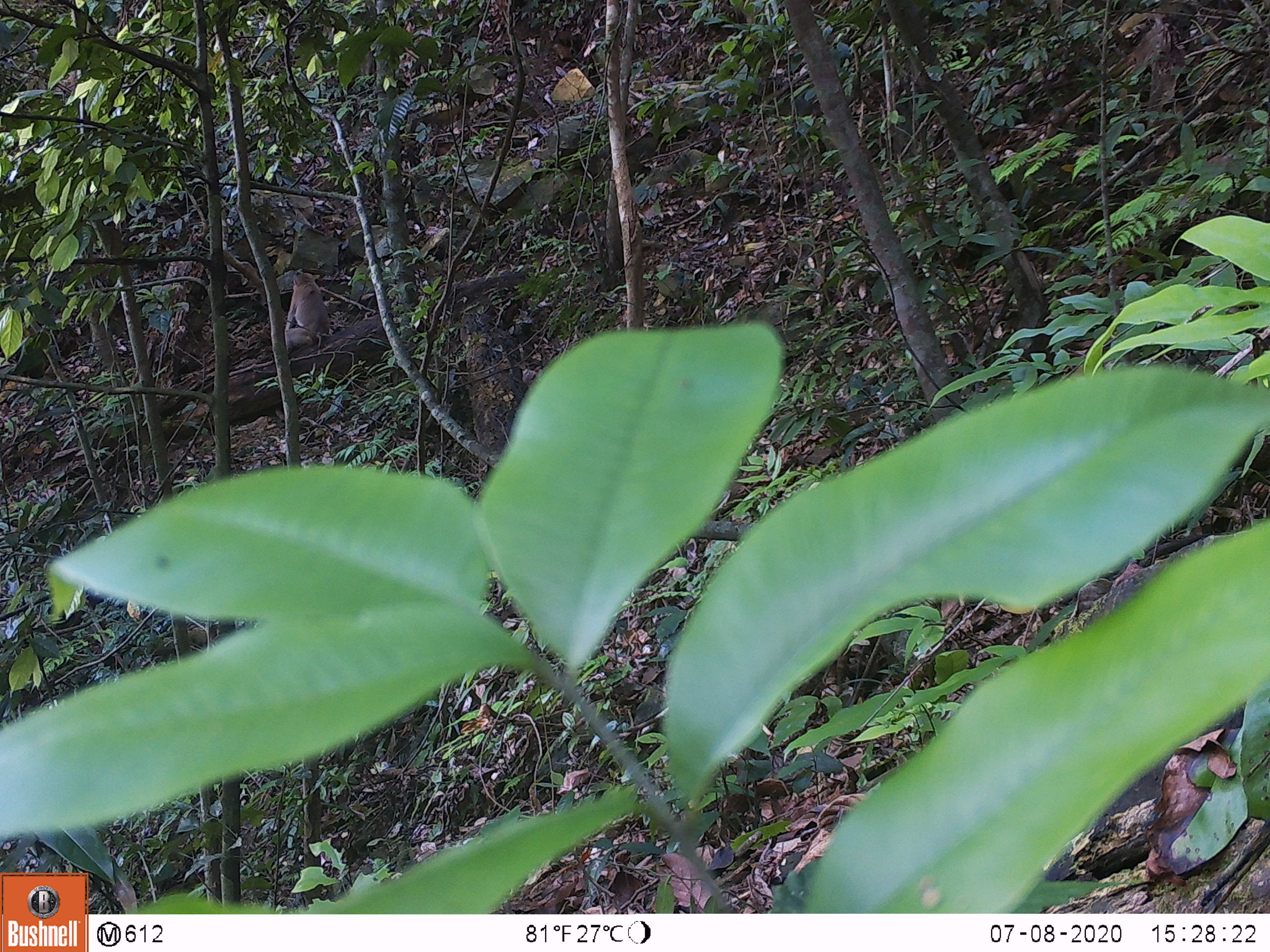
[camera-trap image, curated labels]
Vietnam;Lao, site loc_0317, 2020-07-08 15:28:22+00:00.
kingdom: Animalia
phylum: Chordata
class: Mammalia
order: Primates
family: Cercopithecidae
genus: Macaca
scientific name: Macaca nemestrina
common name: pig-tailed macaque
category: pig tailed macaque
Pig tailed macaque (pig-tailed macaque) (Macaca nemestrina). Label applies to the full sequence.